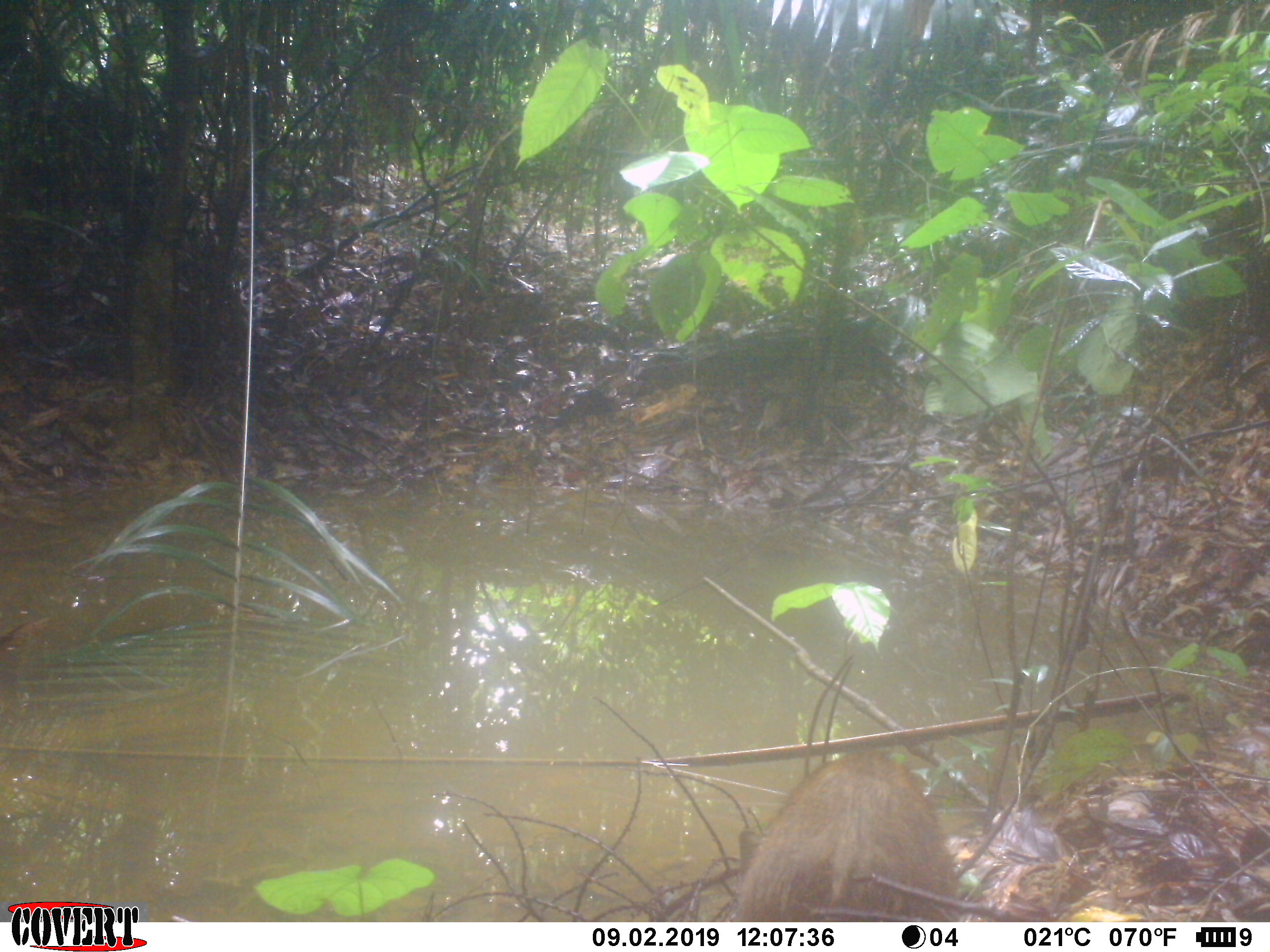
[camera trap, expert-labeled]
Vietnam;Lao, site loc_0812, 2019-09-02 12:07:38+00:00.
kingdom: Animalia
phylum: Chordata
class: Mammalia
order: Artiodactyla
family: Suidae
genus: Sus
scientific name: Sus scrofa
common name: eurasian wild pig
Eurasian wild pig (Sus scrofa). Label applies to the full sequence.